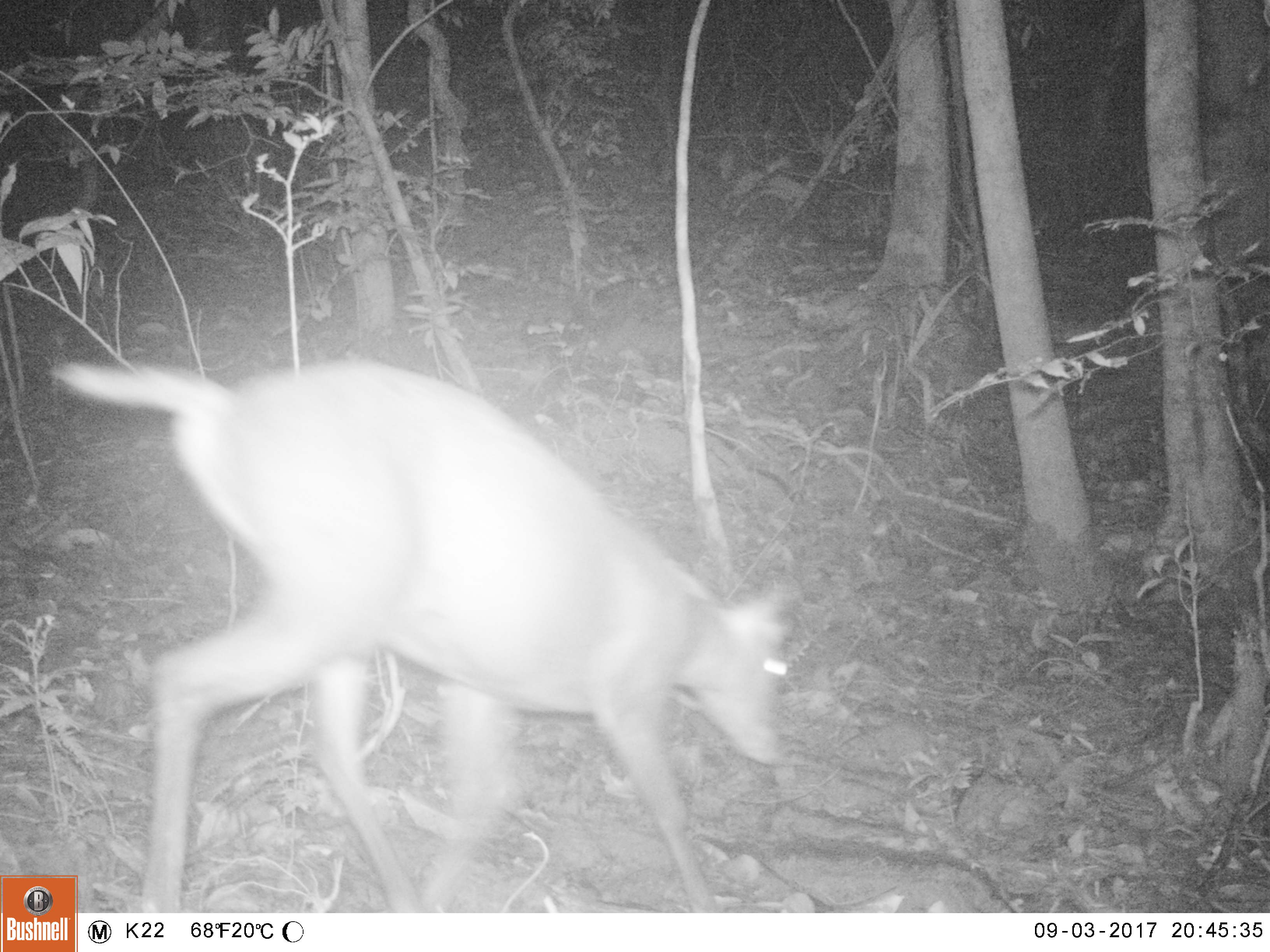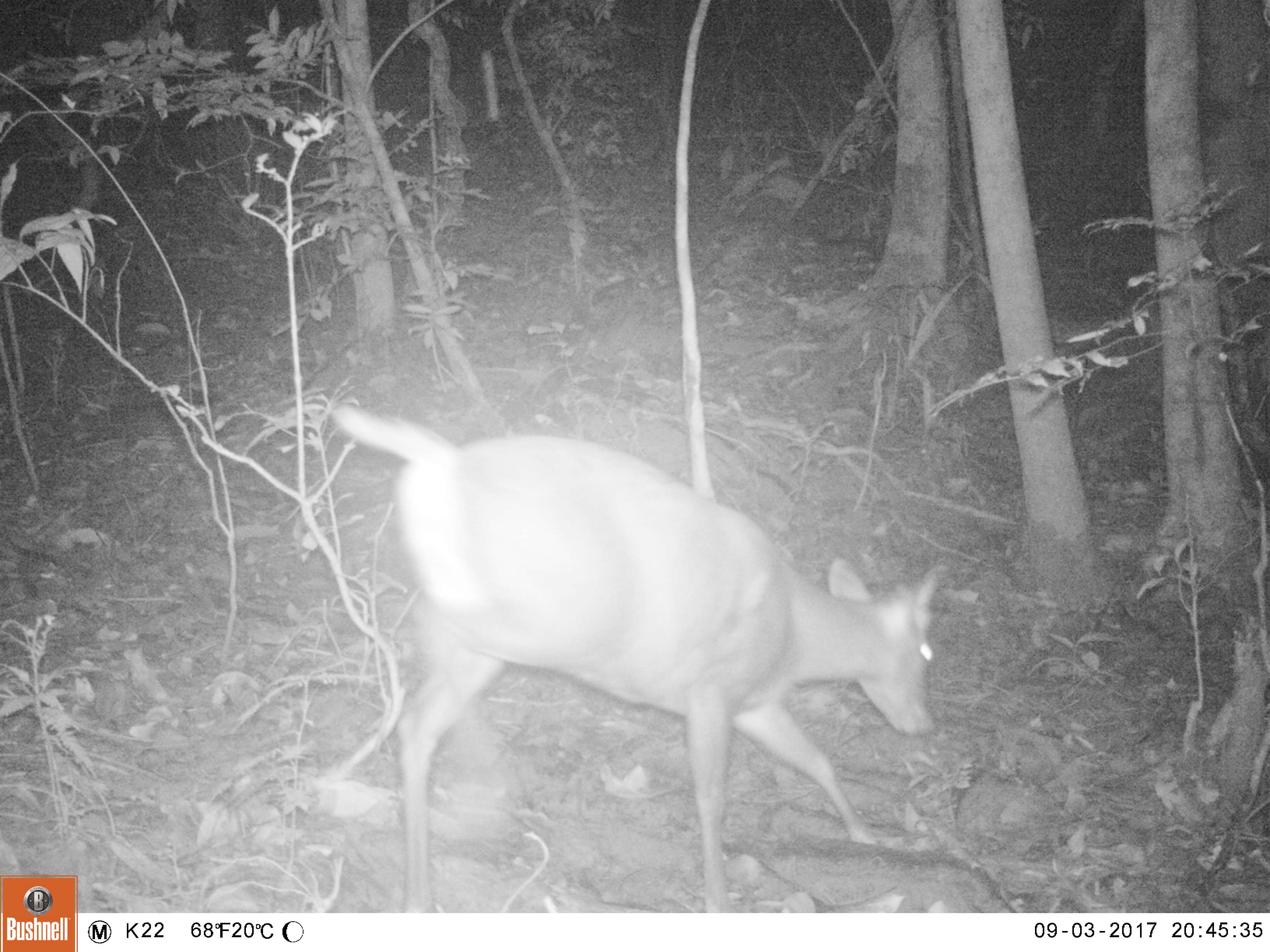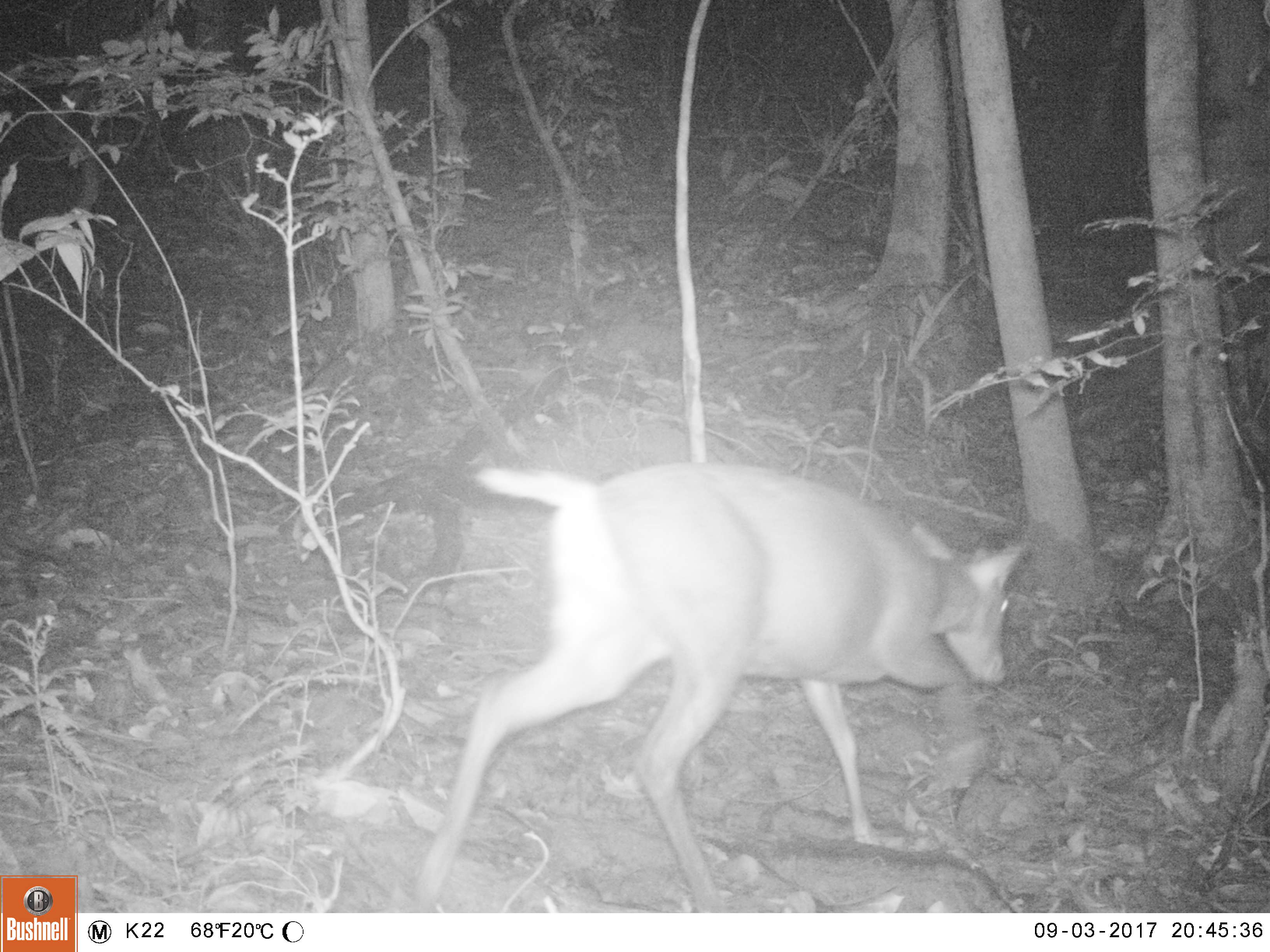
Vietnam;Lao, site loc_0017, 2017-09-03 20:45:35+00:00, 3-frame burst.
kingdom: Animalia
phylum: Chordata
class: Mammalia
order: Artiodactyla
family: Cervidae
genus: Muntiacus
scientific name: Muntiacus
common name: muntjacs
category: unidentified muntjac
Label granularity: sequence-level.